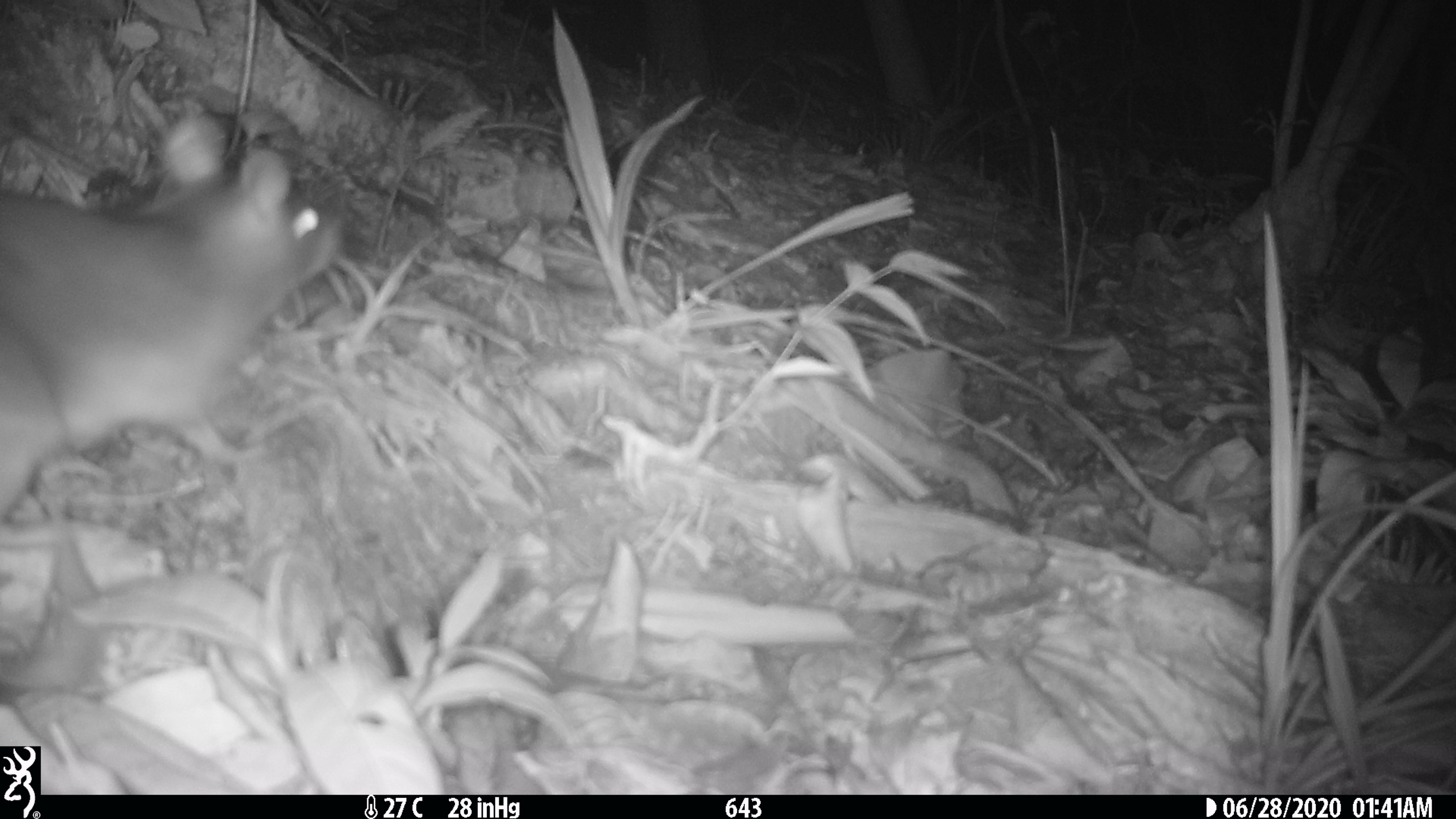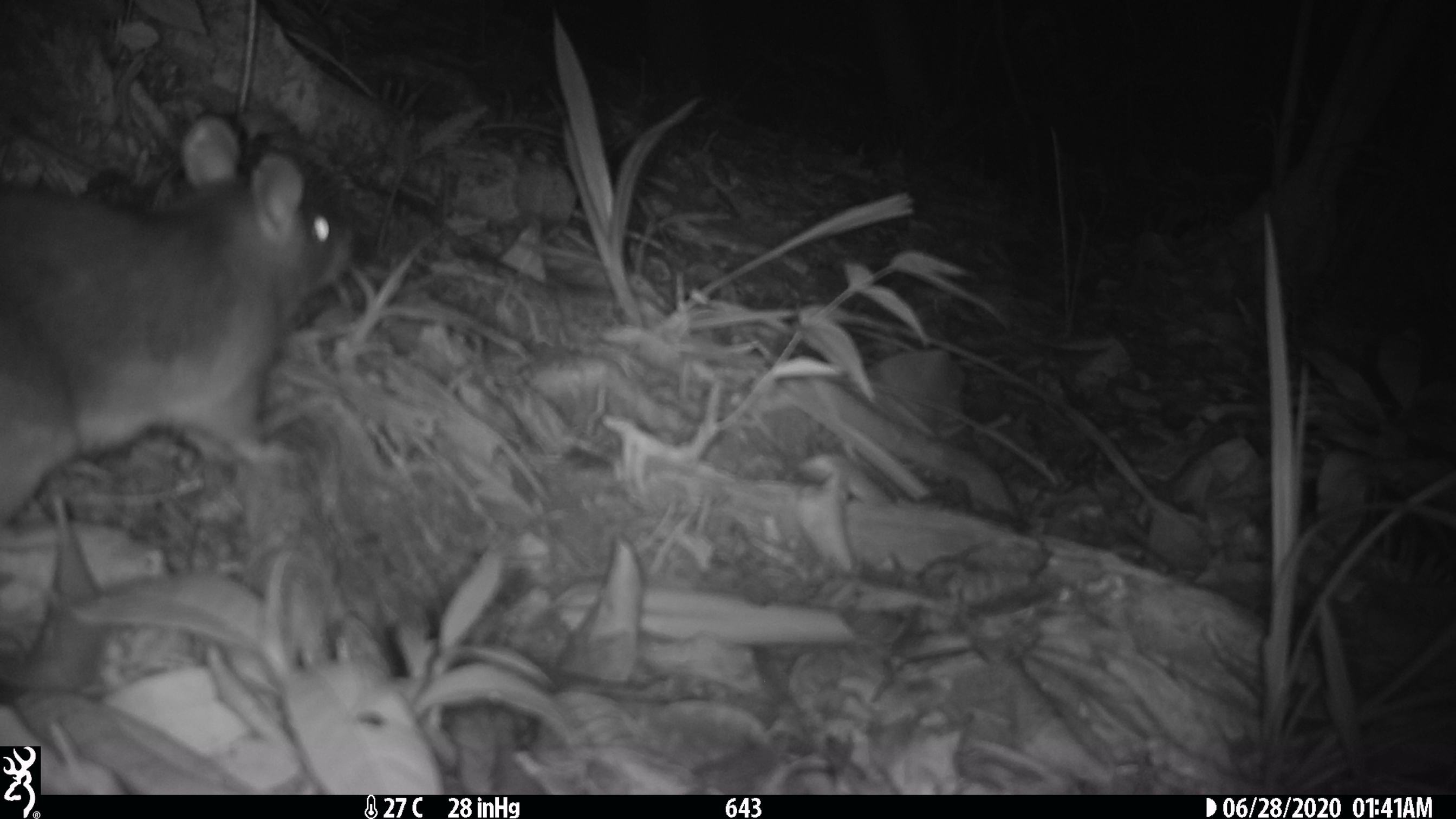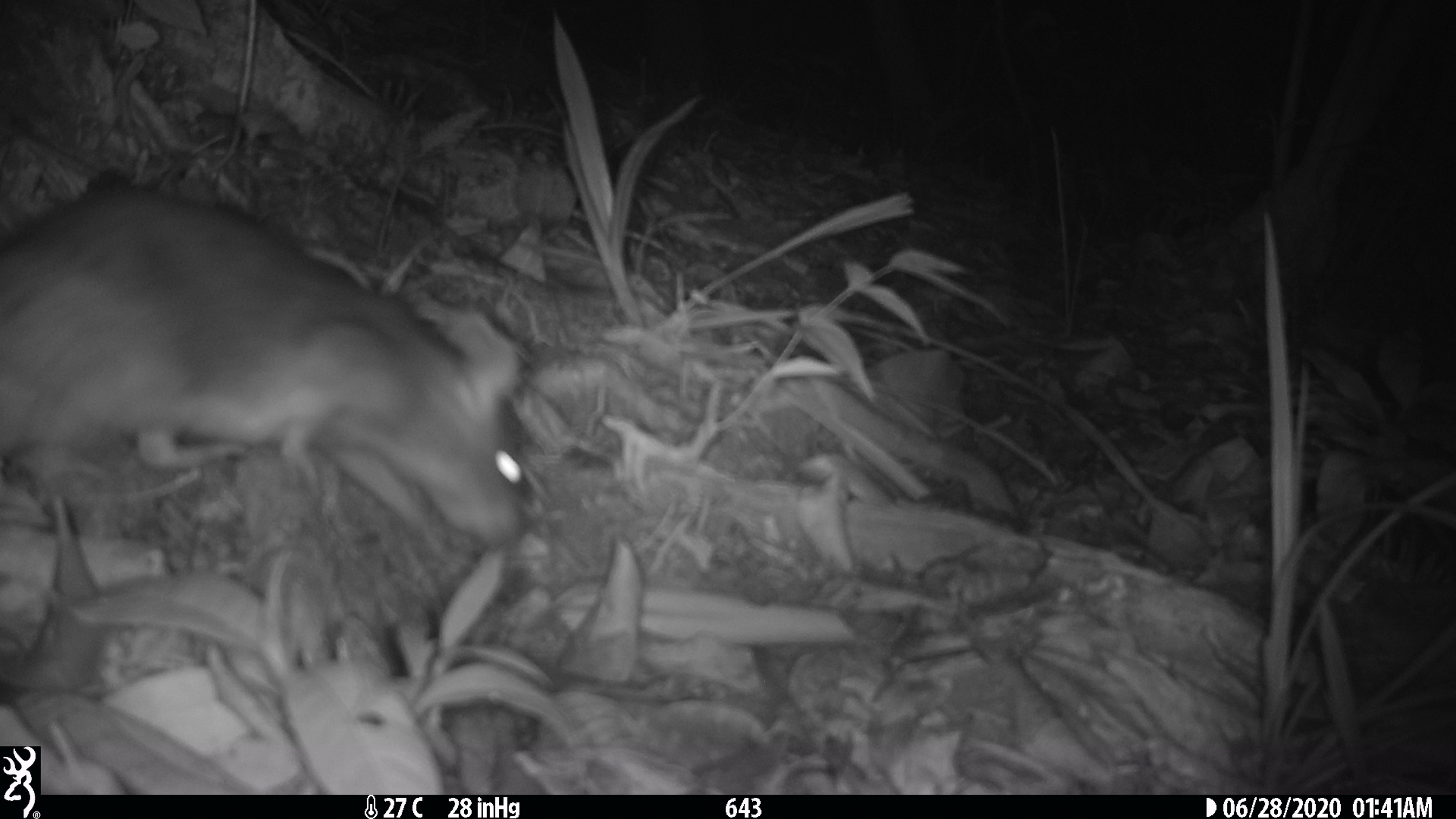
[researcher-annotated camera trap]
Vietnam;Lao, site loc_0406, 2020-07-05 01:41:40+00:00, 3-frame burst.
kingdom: Animalia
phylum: Chordata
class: Mammalia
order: Rodentia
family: Muridae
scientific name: Muridae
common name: old-world mice and rats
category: unidentified murid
Unidentified murid (old-world mice and rats) (Muridae). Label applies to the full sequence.